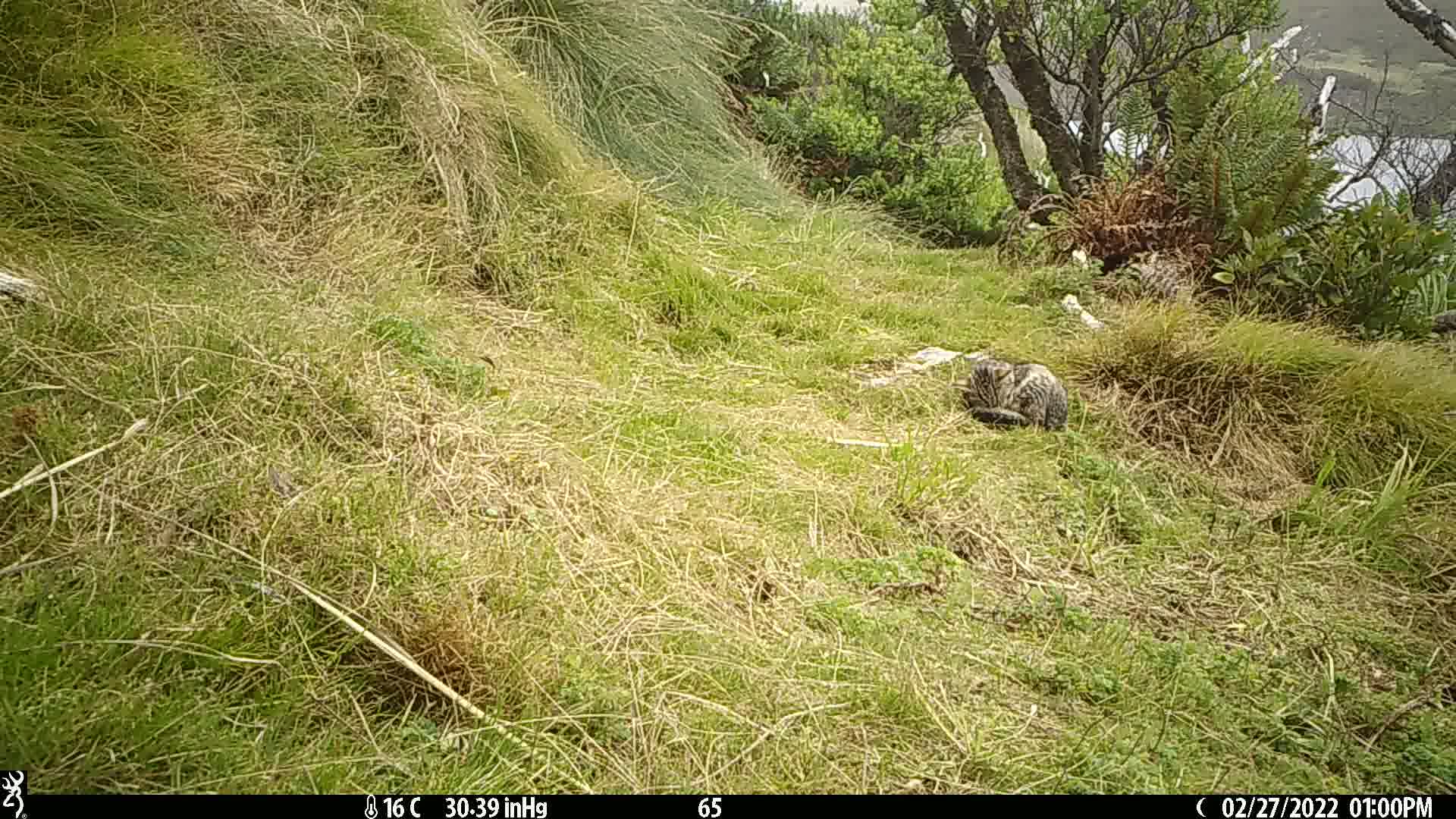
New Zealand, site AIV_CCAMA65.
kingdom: Animalia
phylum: Chordata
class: Mammalia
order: Carnivora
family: Felidae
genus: Felis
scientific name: Felis catus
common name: domestic cat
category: cat